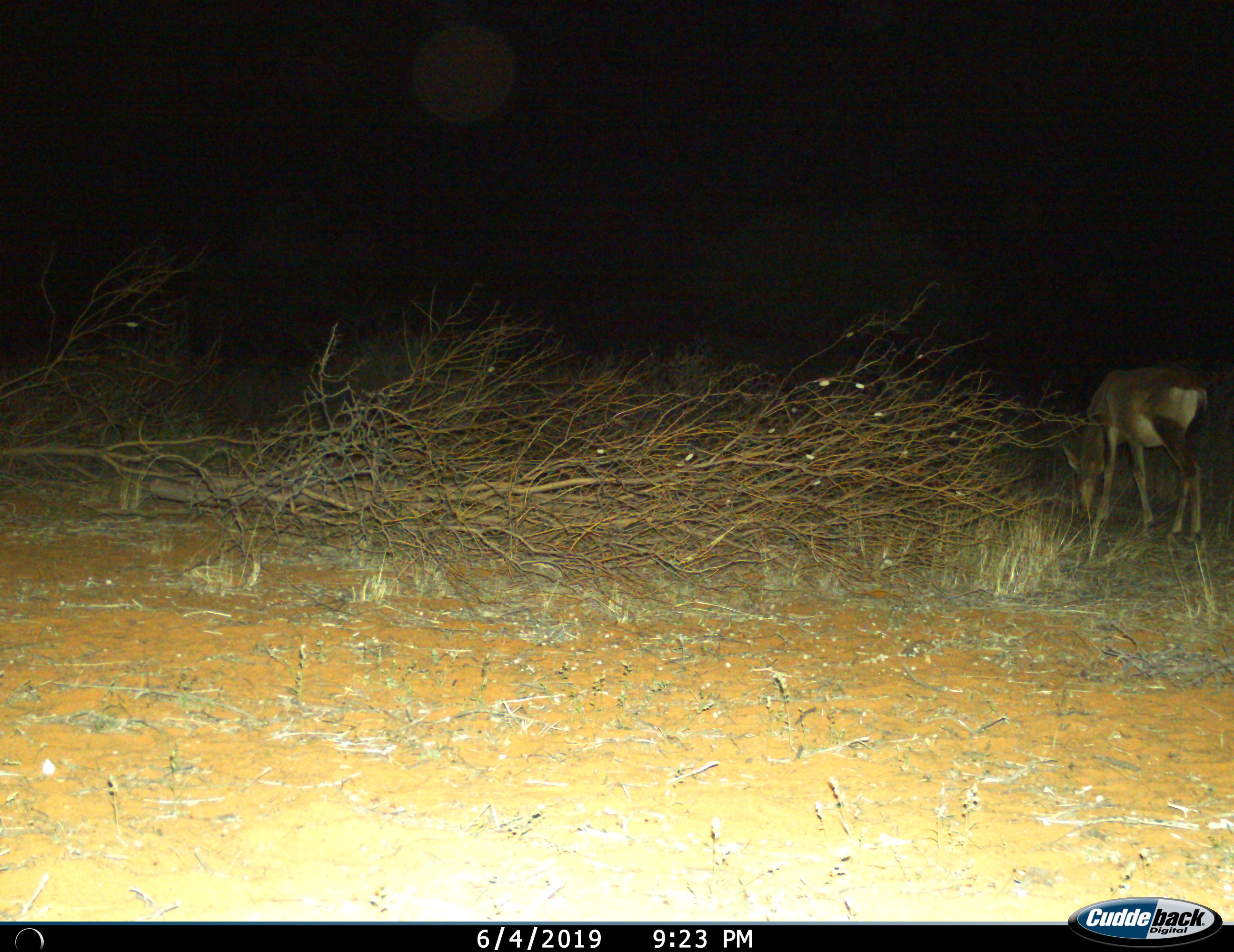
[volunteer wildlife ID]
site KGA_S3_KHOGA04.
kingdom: Animalia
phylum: Chordata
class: Mammalia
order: Artiodactyla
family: Bovidae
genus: Alcelaphus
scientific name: Alcelaphus buselaphus caama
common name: red hartebeest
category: hartebeestred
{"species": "hartebeestred (red hartebeest) (Alcelaphus buselaphus caama)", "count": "1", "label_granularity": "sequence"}